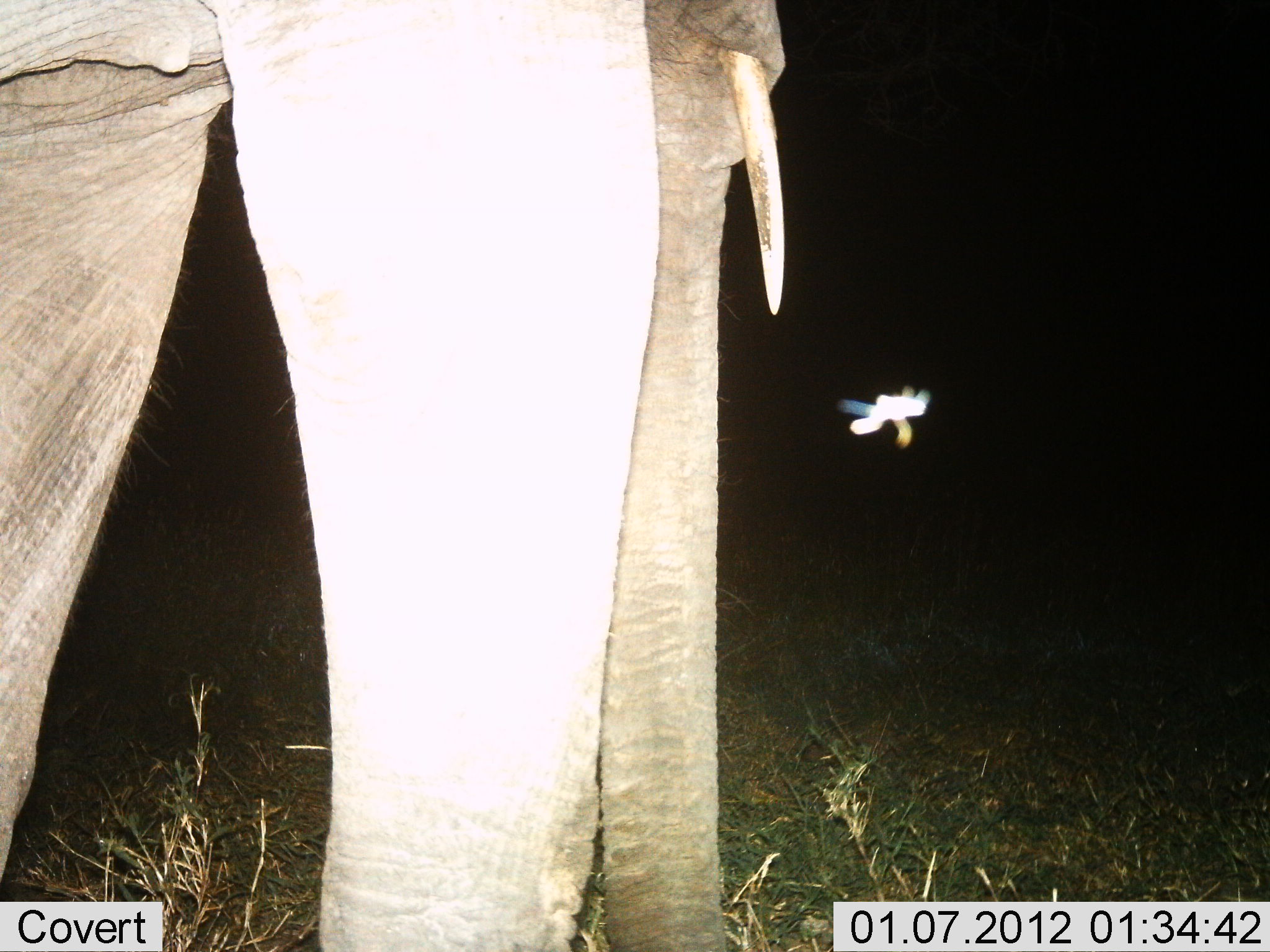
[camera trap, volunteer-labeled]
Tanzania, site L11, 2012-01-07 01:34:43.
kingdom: Animalia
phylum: Chordata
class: Mammalia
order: Proboscidea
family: Elephantidae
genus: Loxodonta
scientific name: Loxodonta africana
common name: african bush elephant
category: elephant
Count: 1.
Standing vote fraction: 100%.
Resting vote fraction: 0%.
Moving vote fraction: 0%.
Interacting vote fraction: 10%.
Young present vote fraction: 0%.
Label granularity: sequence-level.